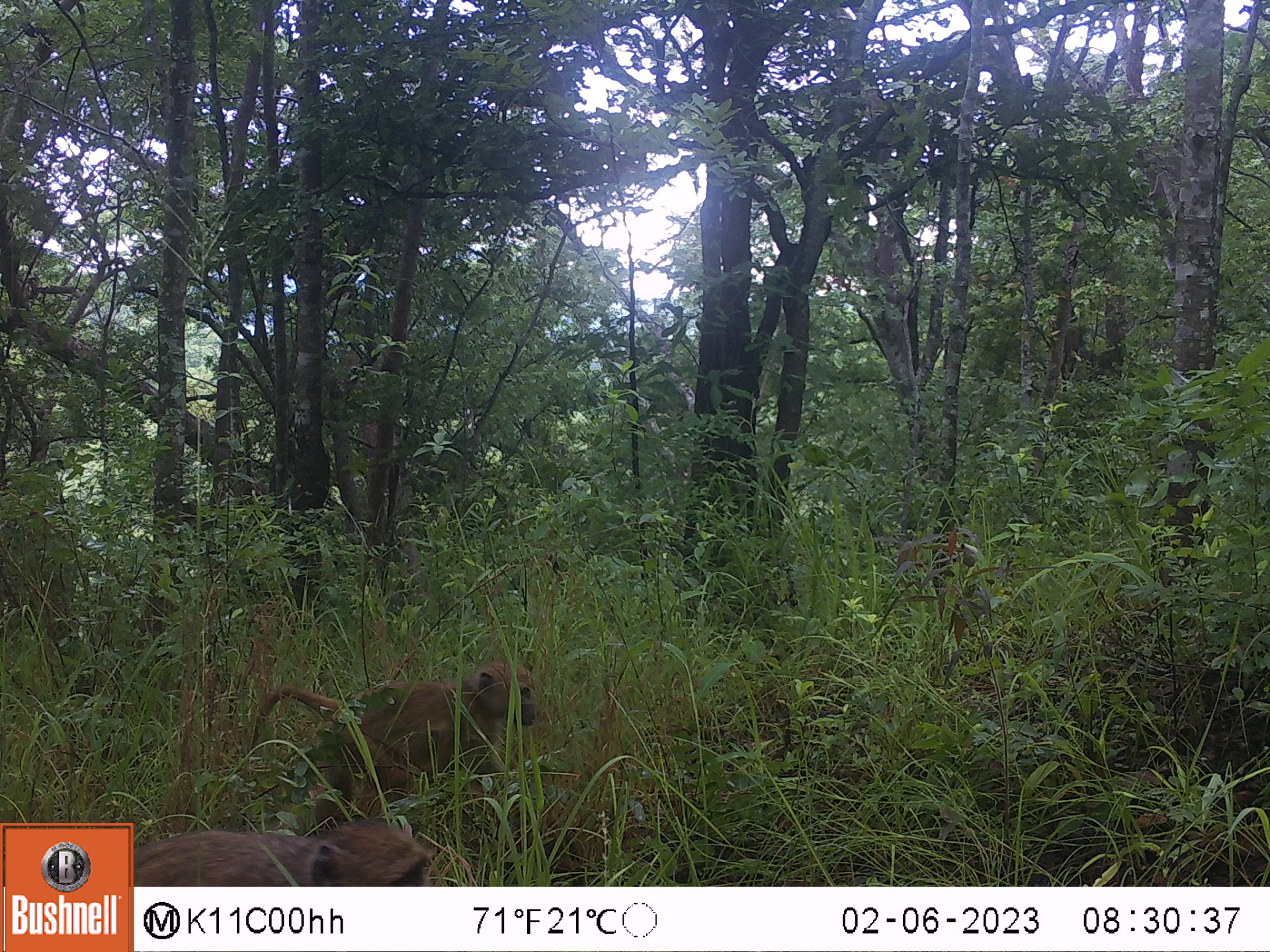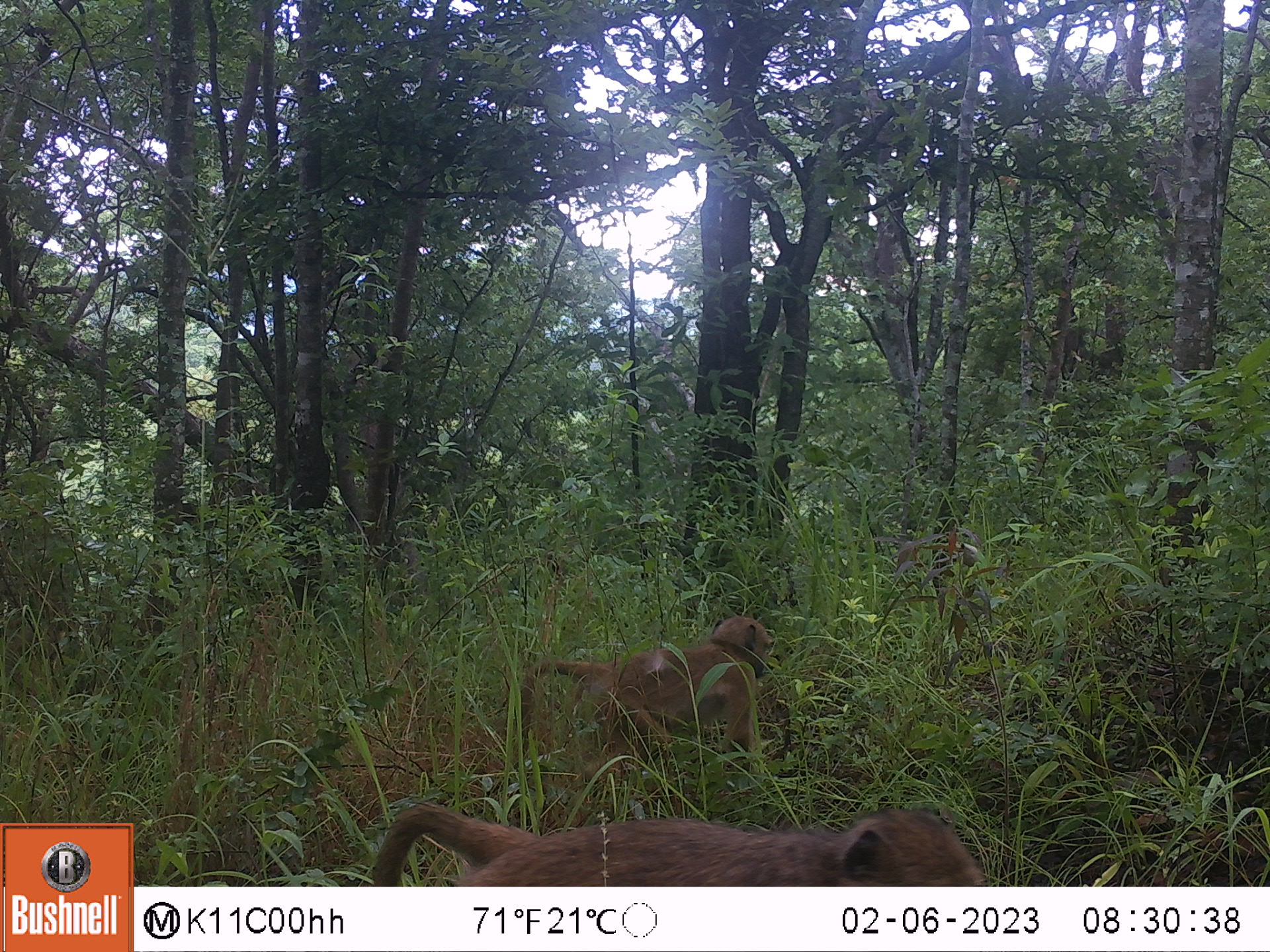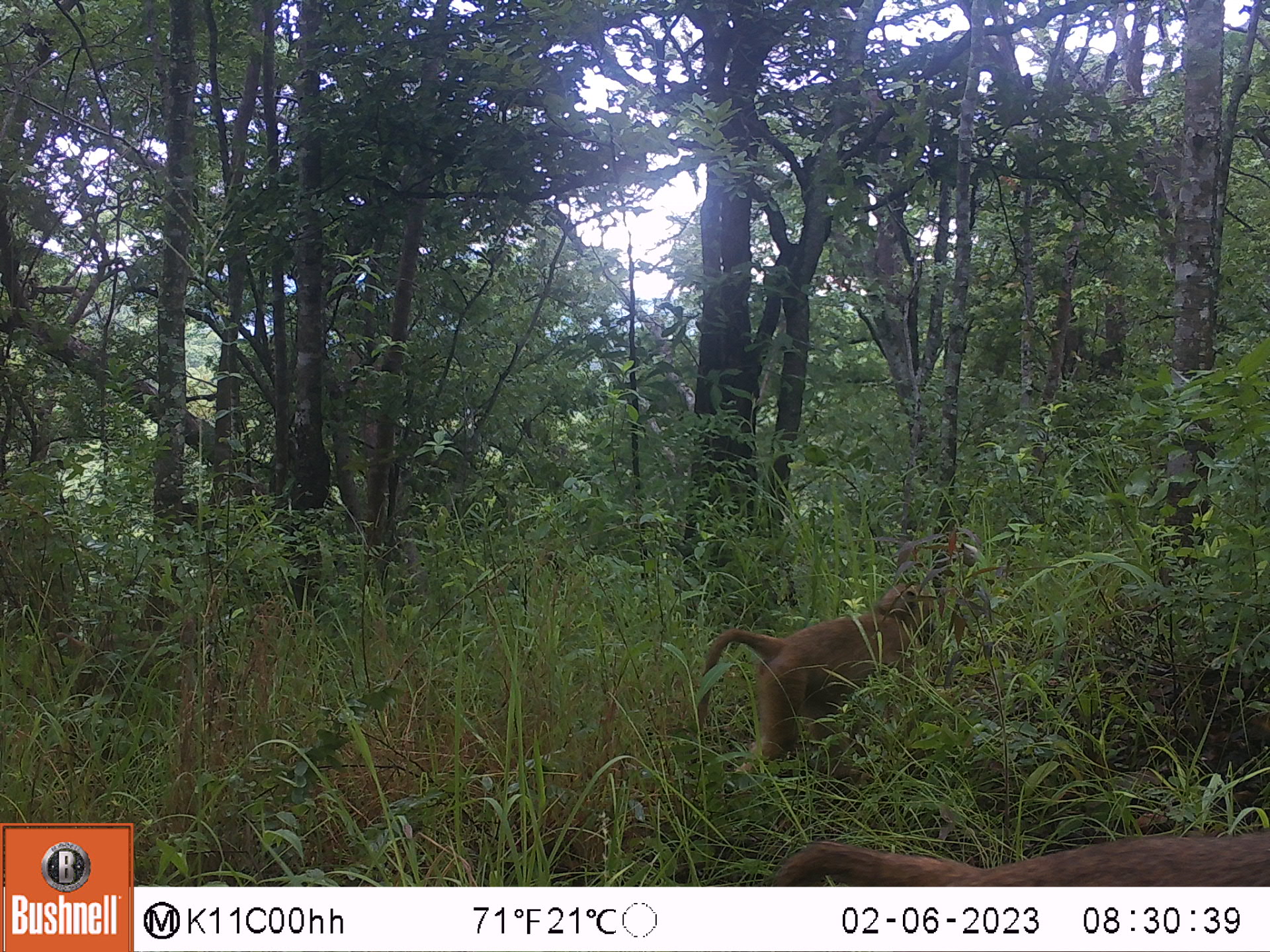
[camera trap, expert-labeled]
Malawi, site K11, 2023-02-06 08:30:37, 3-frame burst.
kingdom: Animalia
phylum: Chordata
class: Mammalia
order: Primates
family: Cercopithecidae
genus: Papio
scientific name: Papio cynocephalus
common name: yellow baboon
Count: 2.